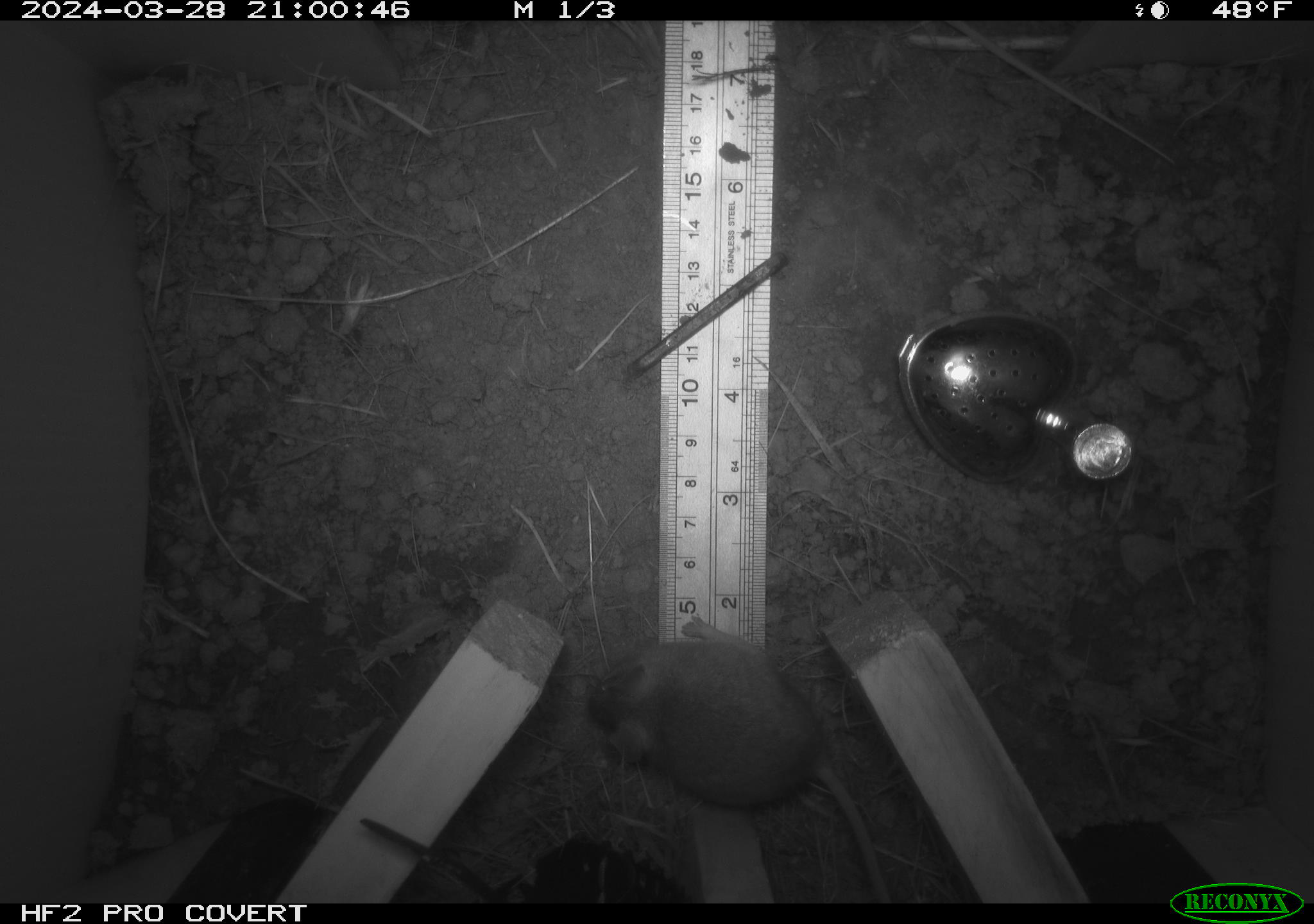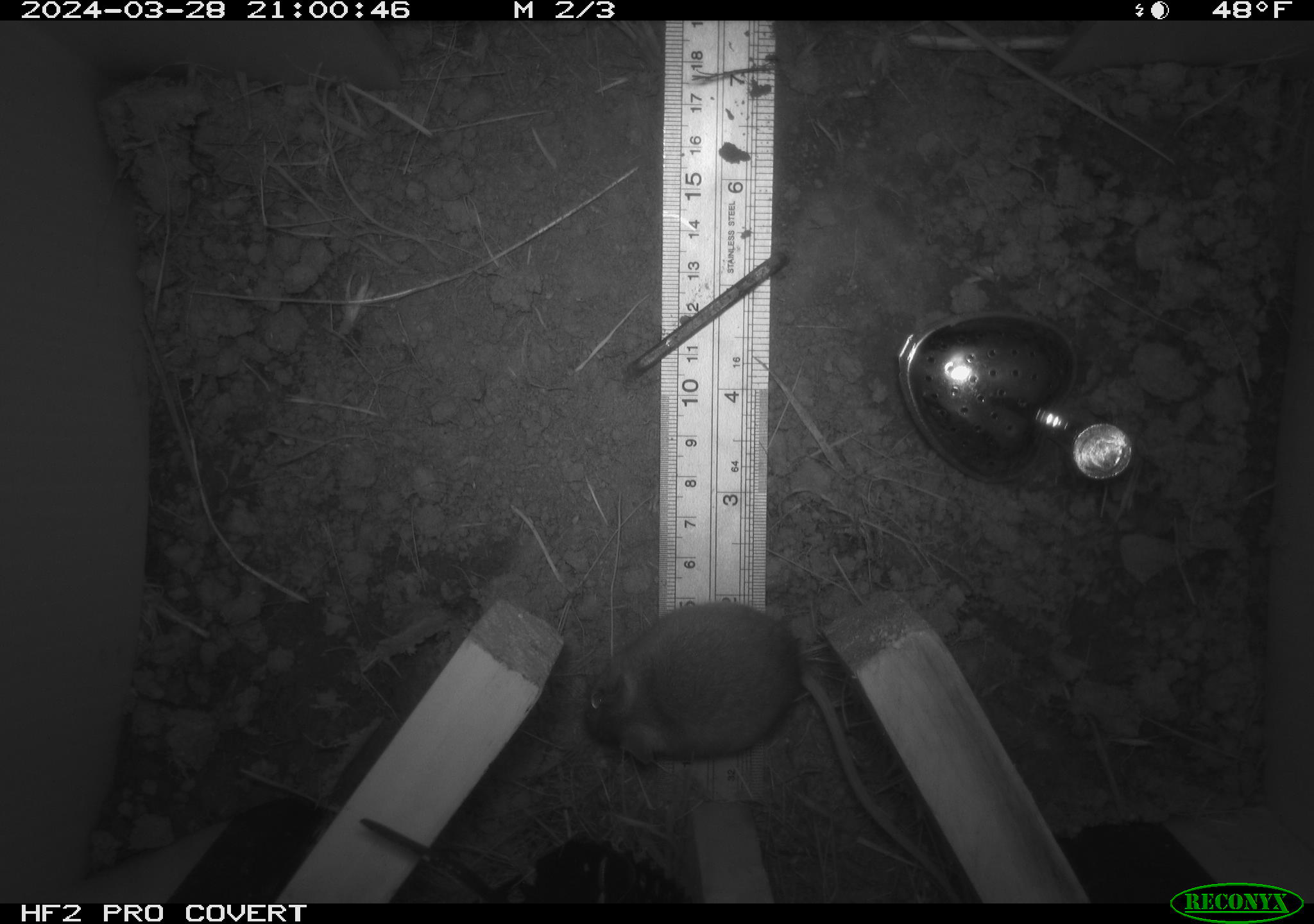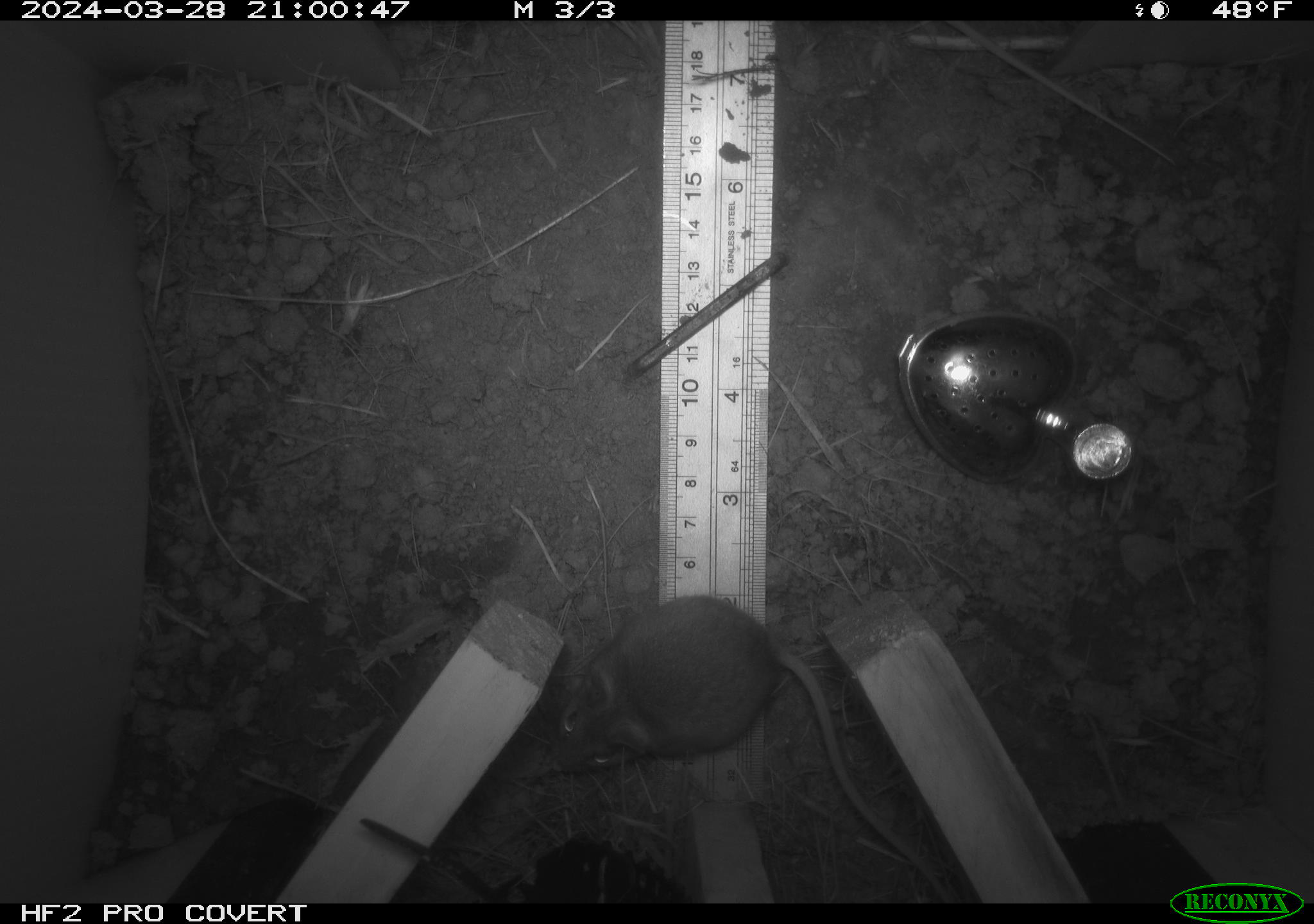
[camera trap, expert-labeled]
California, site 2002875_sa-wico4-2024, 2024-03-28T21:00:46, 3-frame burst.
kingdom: Animalia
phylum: Chordata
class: Mammalia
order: Rodentia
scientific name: Rodentia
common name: rodent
Rodent (Rodentia).